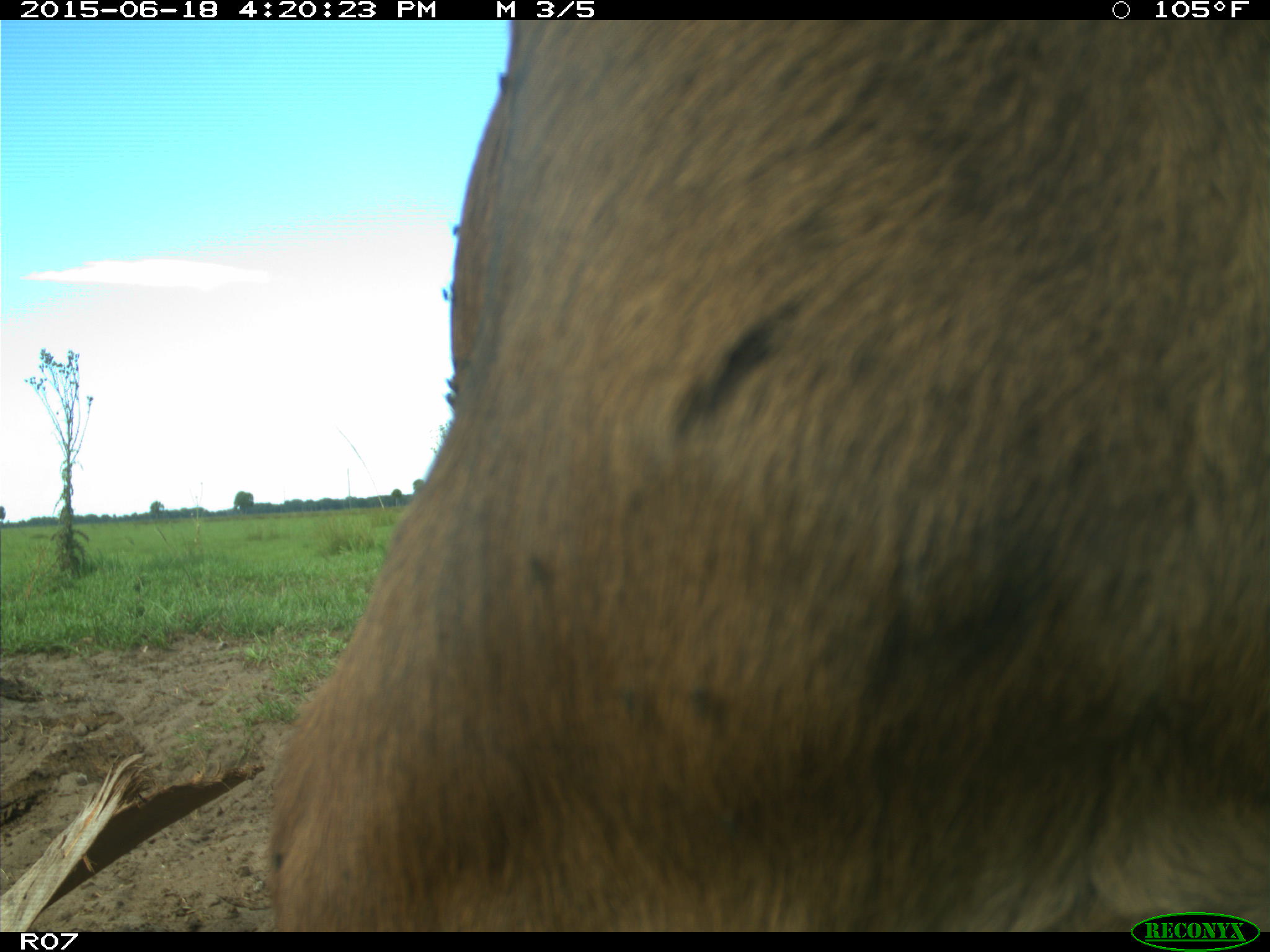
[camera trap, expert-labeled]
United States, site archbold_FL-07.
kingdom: Animalia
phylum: Chordata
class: Mammalia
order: Artiodactyla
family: Bovidae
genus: Bos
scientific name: Bos taurus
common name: domestic cow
Bos taurus (domestic cow).